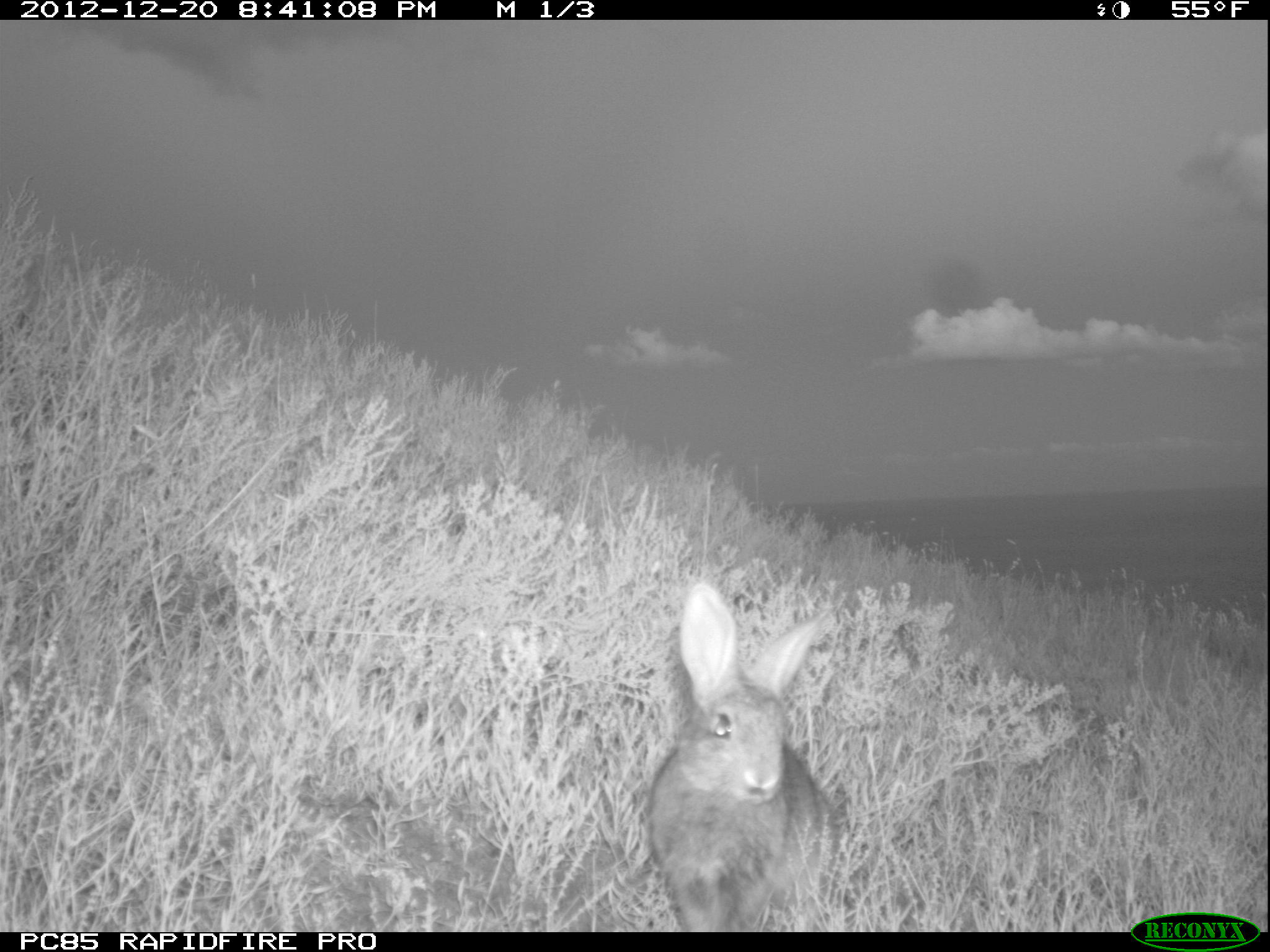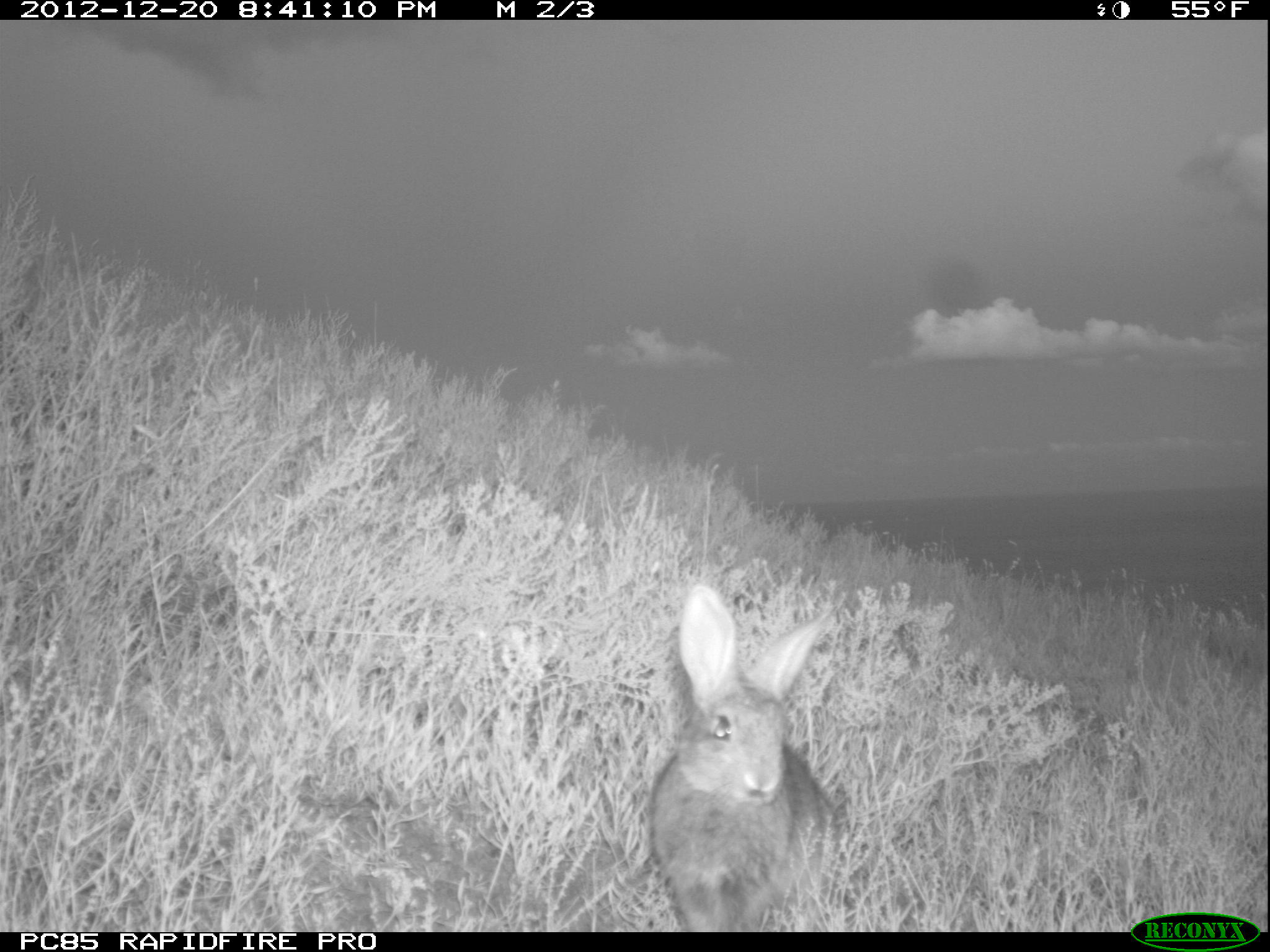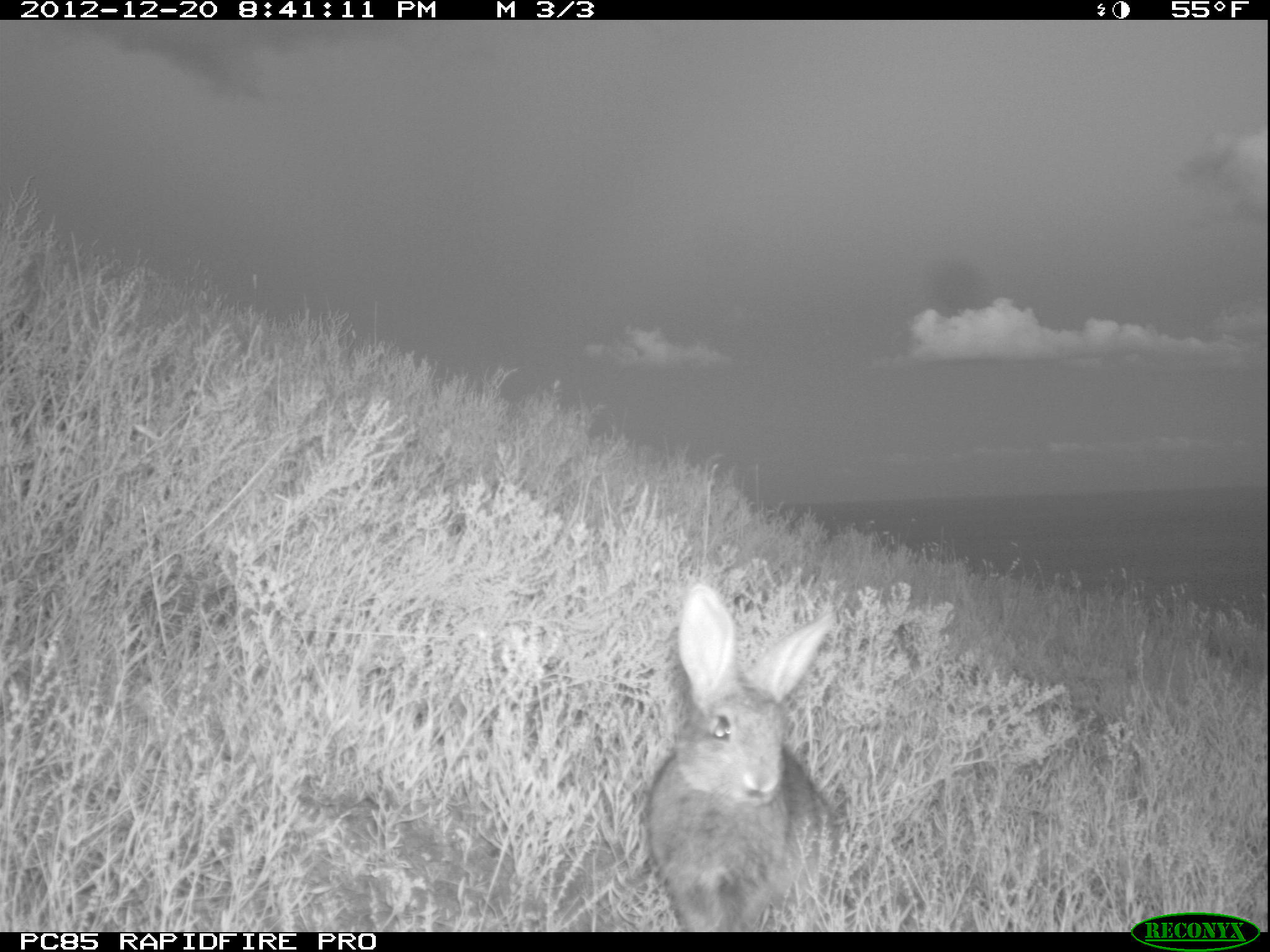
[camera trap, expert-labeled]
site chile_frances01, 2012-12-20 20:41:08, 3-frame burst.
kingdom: Animalia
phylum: Chordata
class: Mammalia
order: Lagomorpha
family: Leporidae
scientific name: Leporidae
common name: rabbits and hares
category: rabbit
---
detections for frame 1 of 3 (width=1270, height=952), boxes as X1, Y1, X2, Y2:
rabbit: 641, 583, 842, 928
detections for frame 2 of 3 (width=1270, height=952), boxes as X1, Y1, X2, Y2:
rabbit: 644, 585, 843, 930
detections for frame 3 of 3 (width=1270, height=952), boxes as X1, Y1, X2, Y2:
rabbit: 639, 584, 846, 930